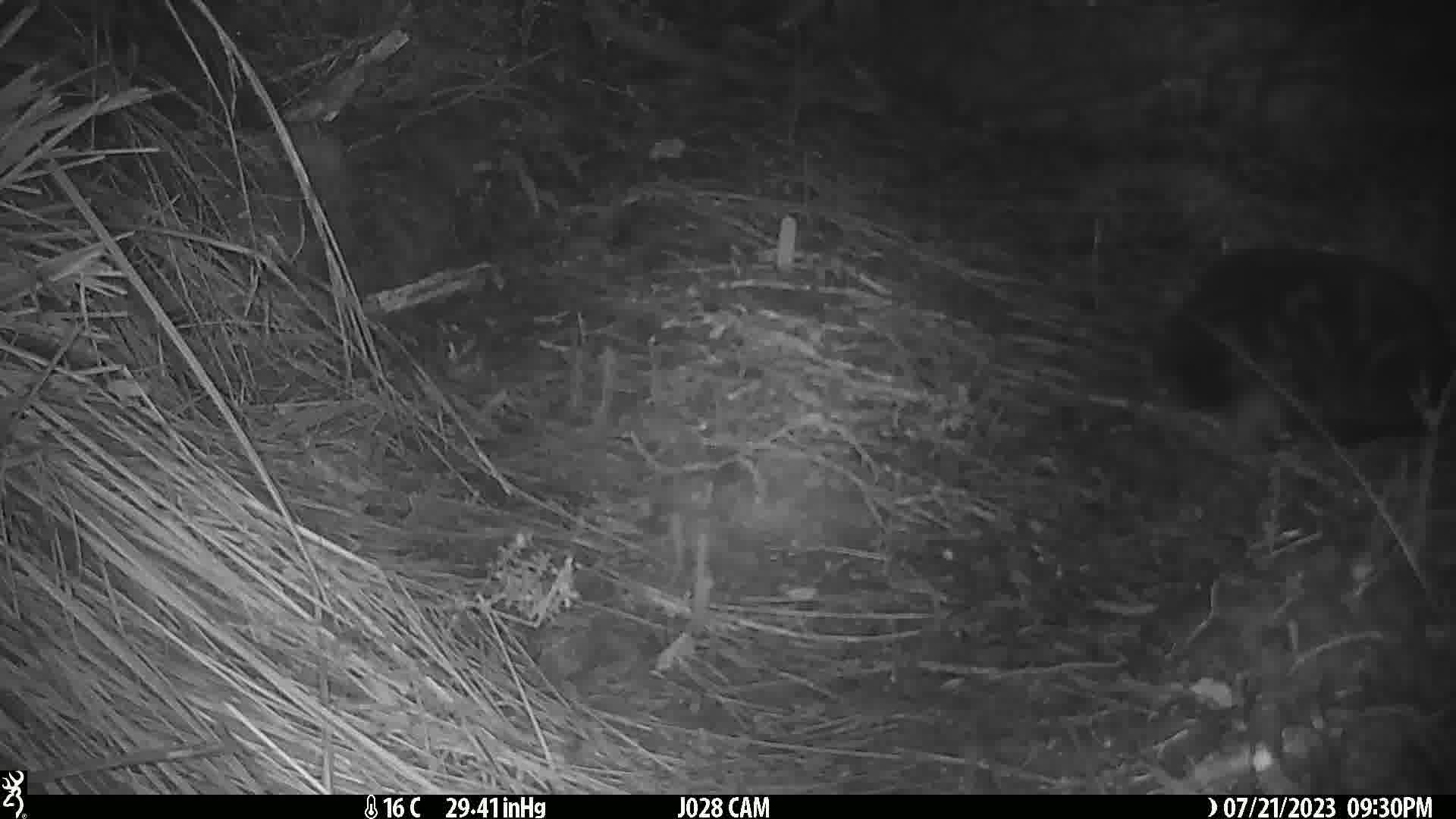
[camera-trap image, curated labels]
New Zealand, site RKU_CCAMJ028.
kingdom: Animalia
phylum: Chordata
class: Mammalia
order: Carnivora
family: Felidae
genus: Felis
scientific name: Felis catus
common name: domestic cat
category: cat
Cat (domestic cat) (Felis catus).